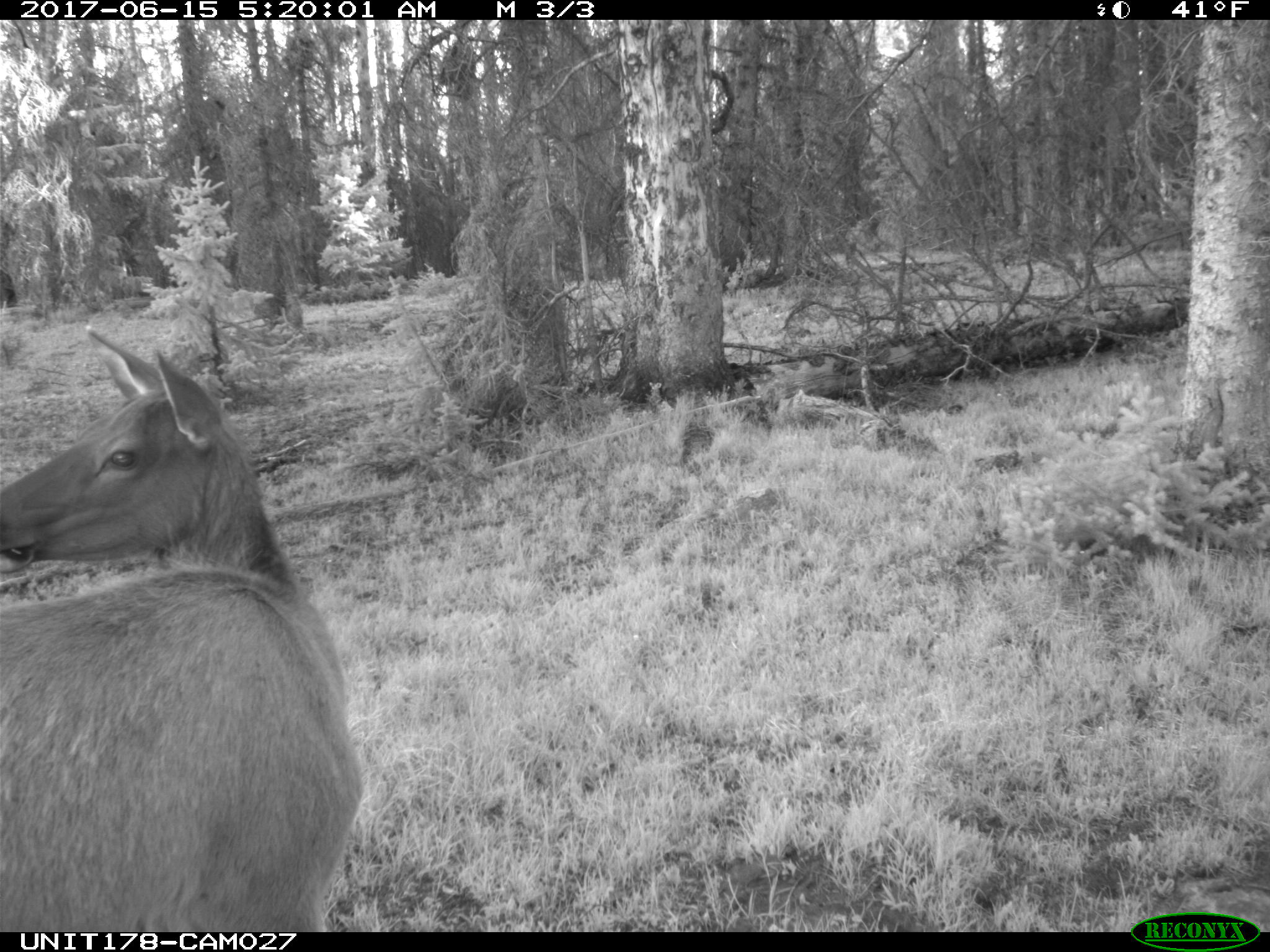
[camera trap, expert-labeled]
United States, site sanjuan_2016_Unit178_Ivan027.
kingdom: Animalia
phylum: Chordata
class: Mammalia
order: Artiodactyla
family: Cervidae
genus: Cervus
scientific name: Cervus elaphus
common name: red deer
Cervus elaphus (red deer).